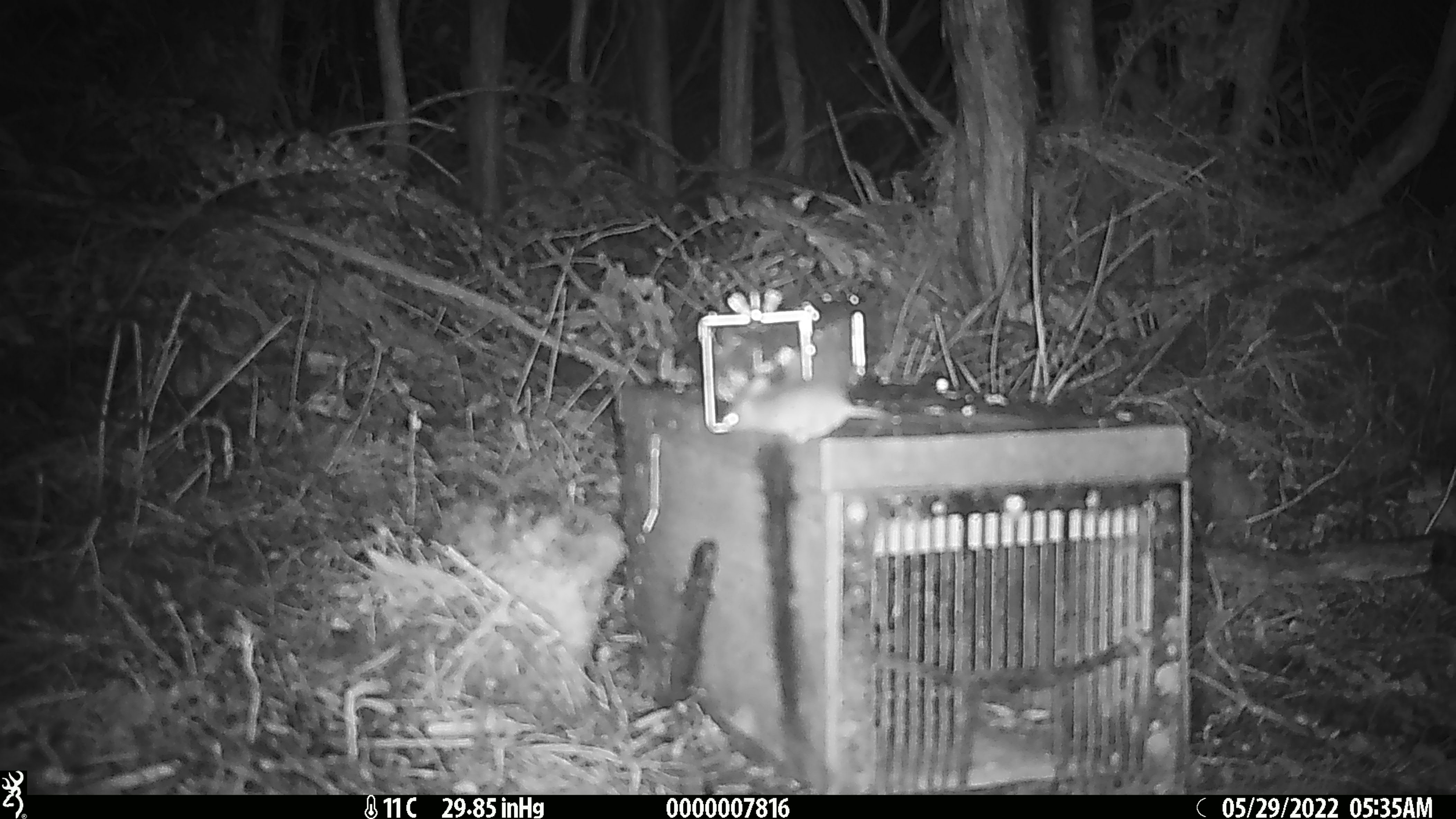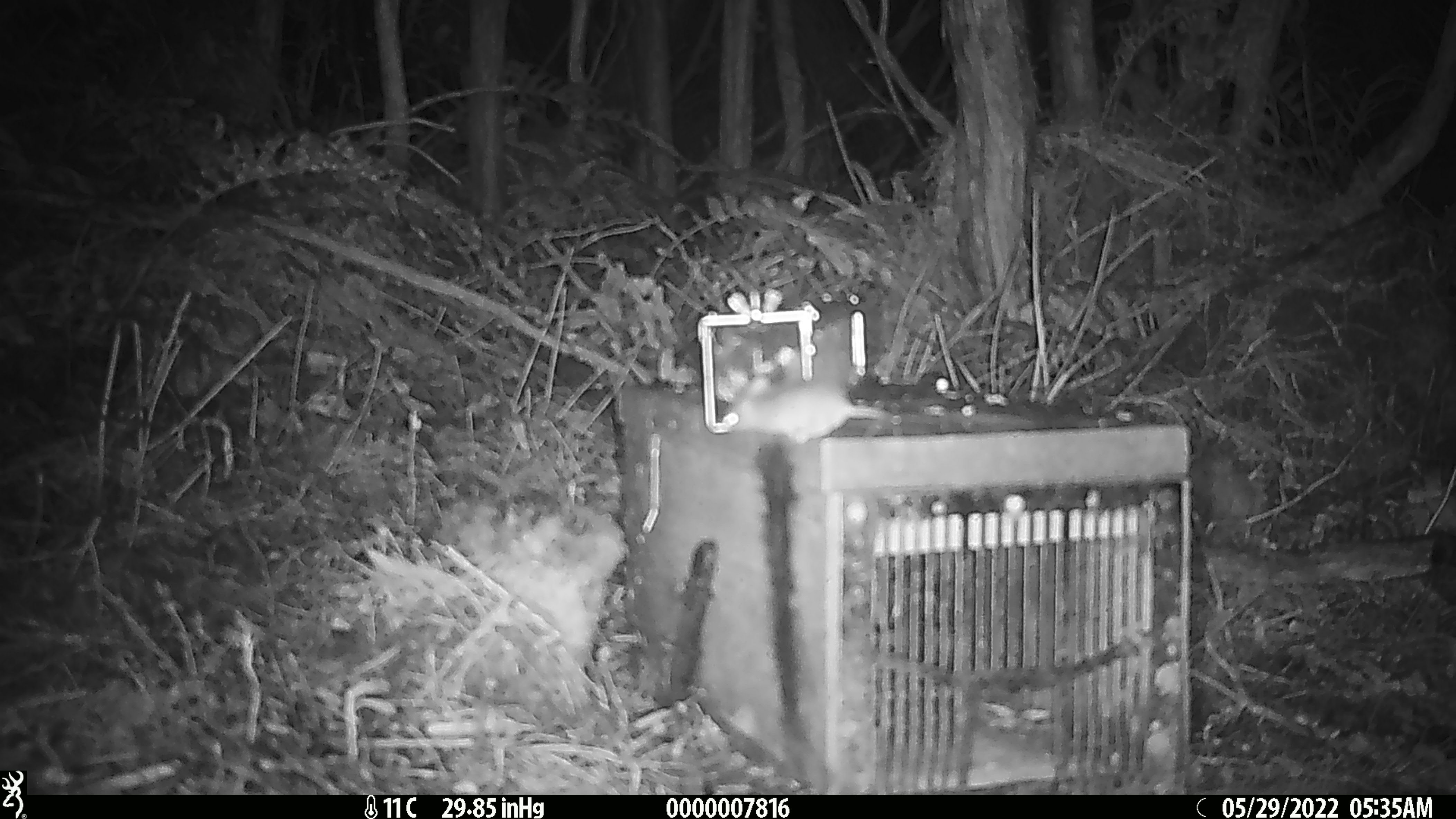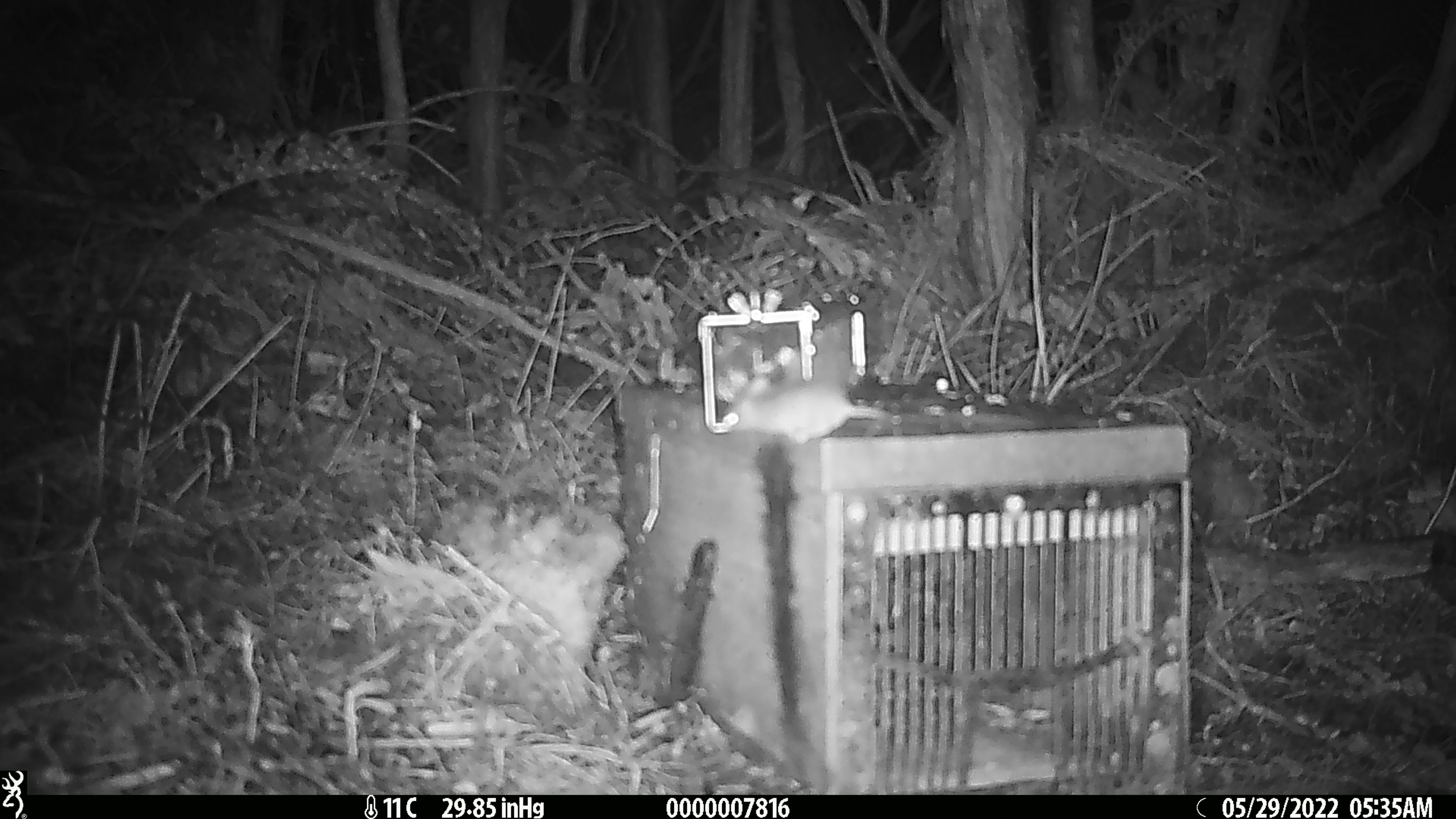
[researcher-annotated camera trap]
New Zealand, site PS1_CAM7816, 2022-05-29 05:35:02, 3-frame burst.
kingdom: Animalia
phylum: Chordata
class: Mammalia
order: Rodentia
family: Muridae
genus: Mus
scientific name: Mus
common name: mouse